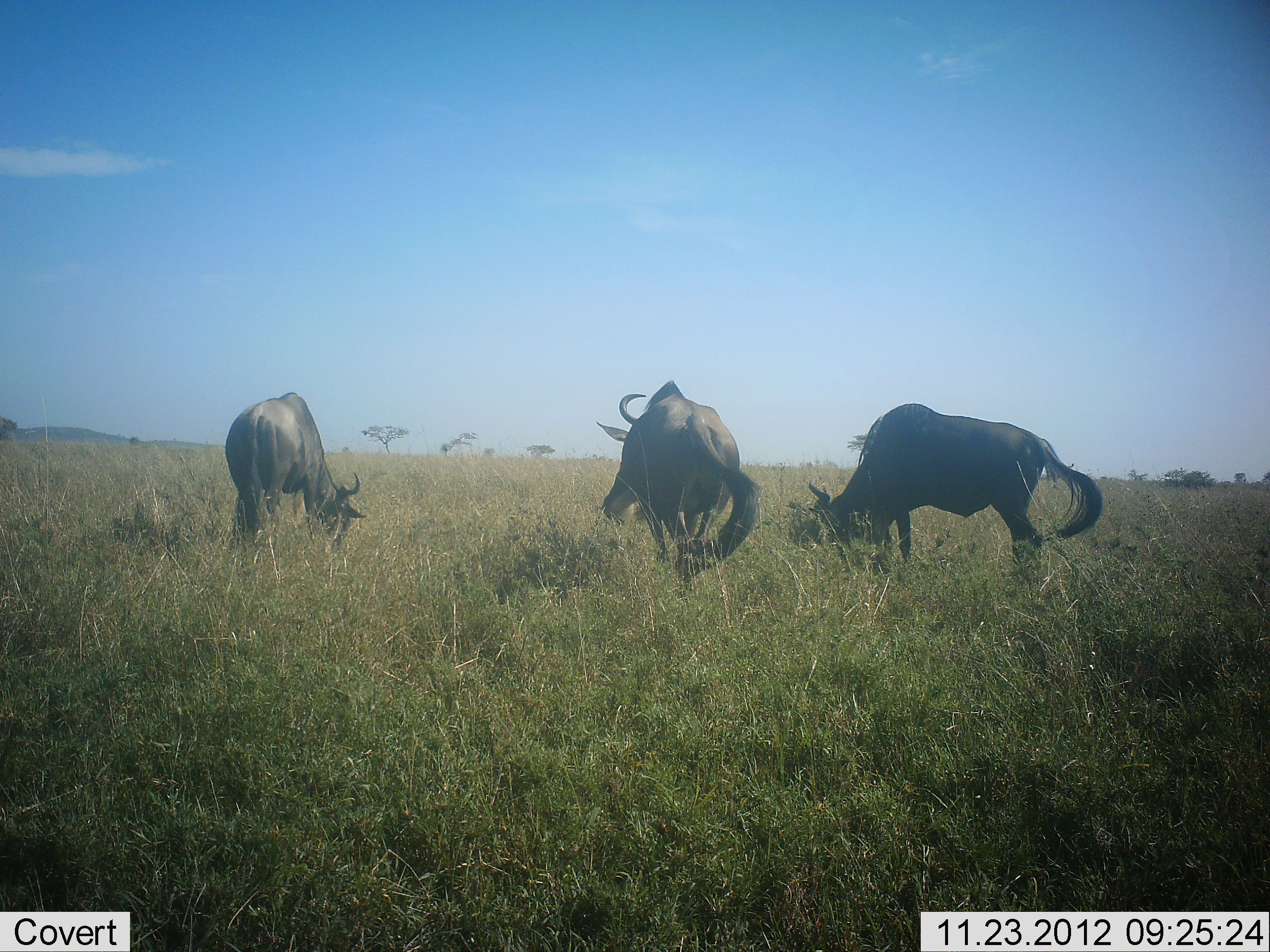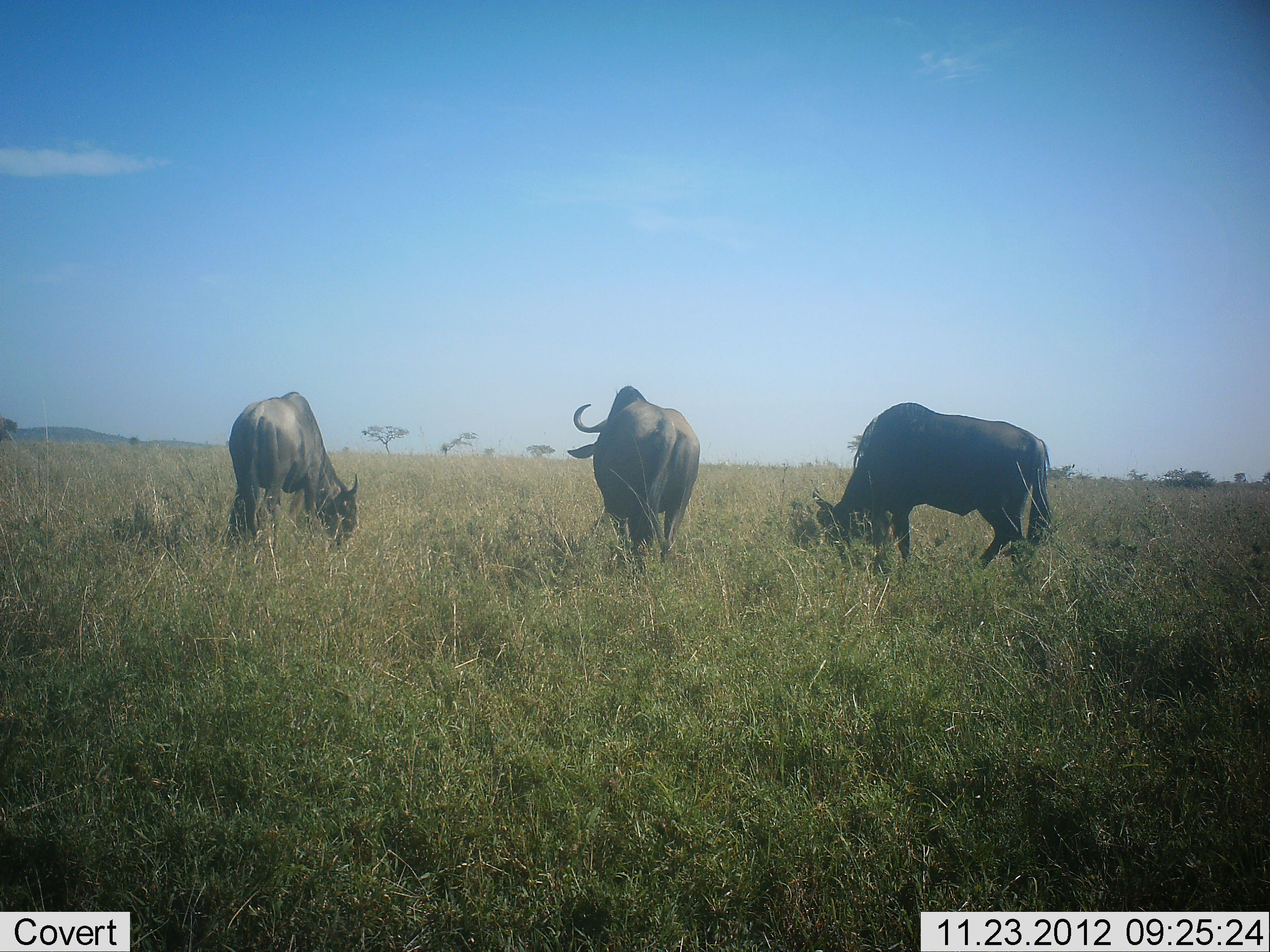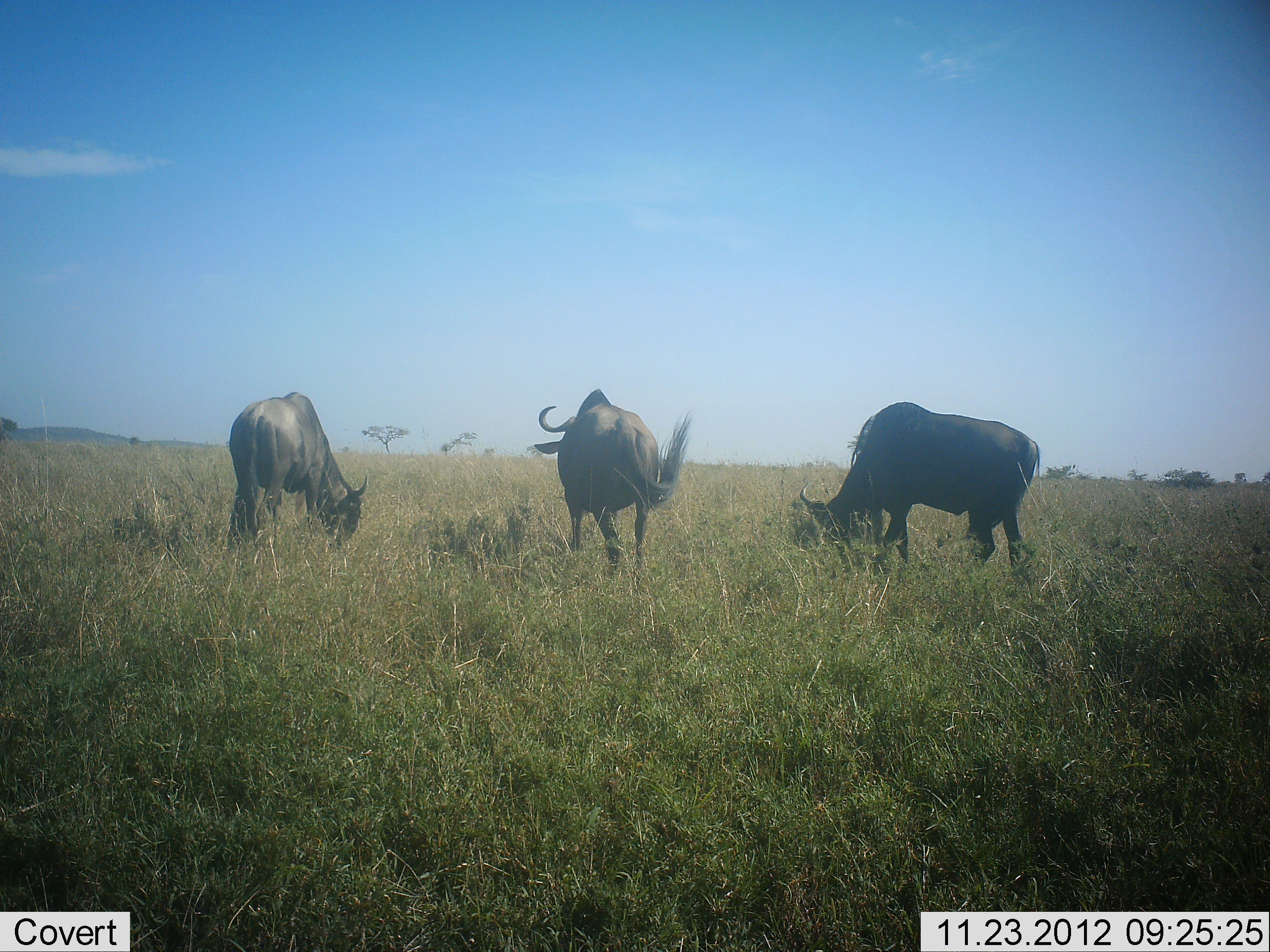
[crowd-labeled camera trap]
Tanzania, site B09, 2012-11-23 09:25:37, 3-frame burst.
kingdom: Animalia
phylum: Chordata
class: Mammalia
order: Artiodactyla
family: Bovidae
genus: Connochaetes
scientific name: Connochaetes taurinus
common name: blue wildebeest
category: wildebeest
Wildebeest (blue wildebeest) (Connochaetes taurinus), count 3. Behavior (volunteer vote fractions): standing 40%, resting 0%, moving 50%, interacting 10%. Young present (vote fraction): 0%. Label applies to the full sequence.